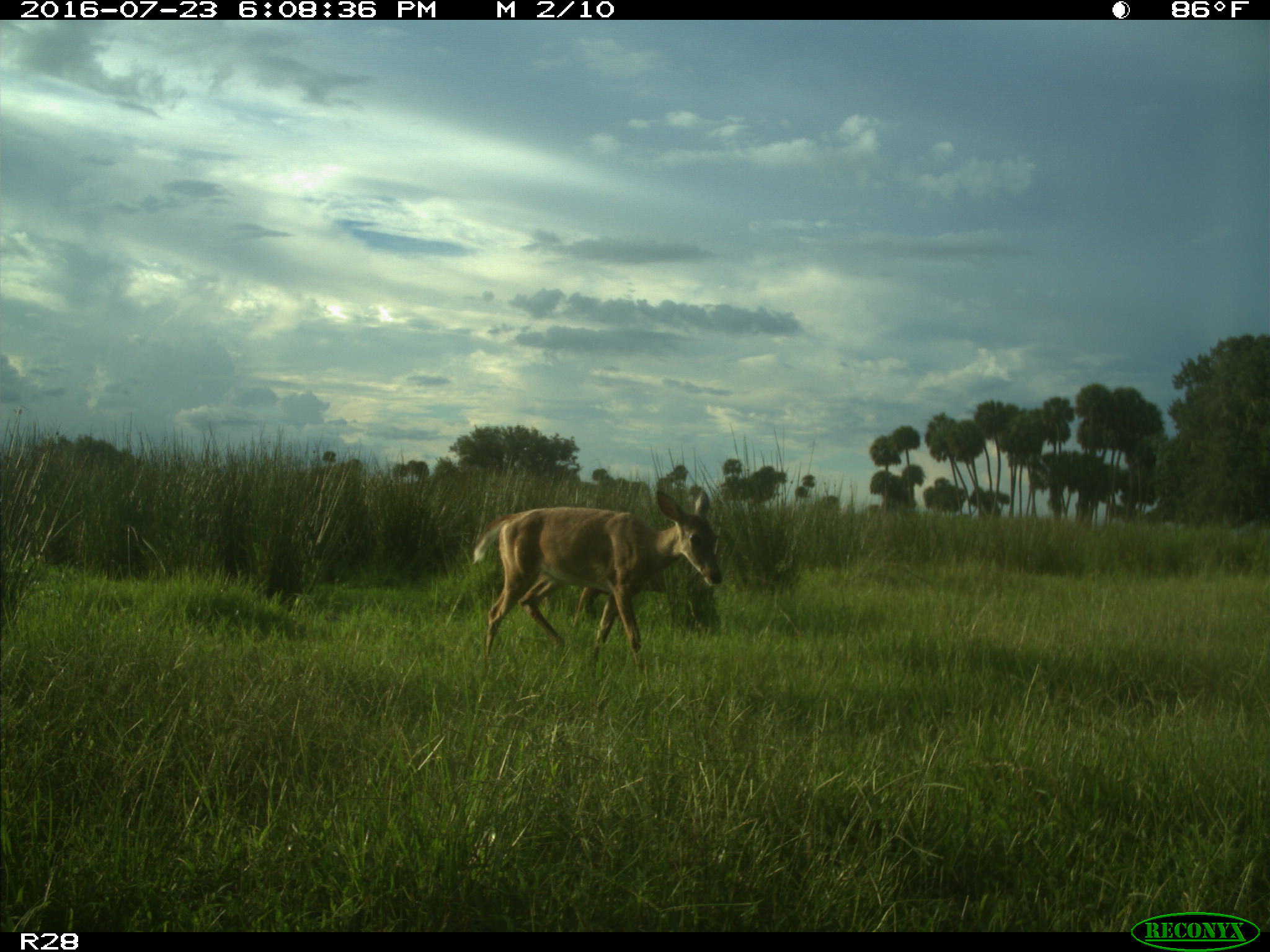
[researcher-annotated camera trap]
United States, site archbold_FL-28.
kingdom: Animalia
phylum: Chordata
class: Mammalia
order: Artiodactyla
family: Cervidae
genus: Odocoileus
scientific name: Odocoileus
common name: deer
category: unidentified deer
Unidentified deer (deer) (Odocoileus).